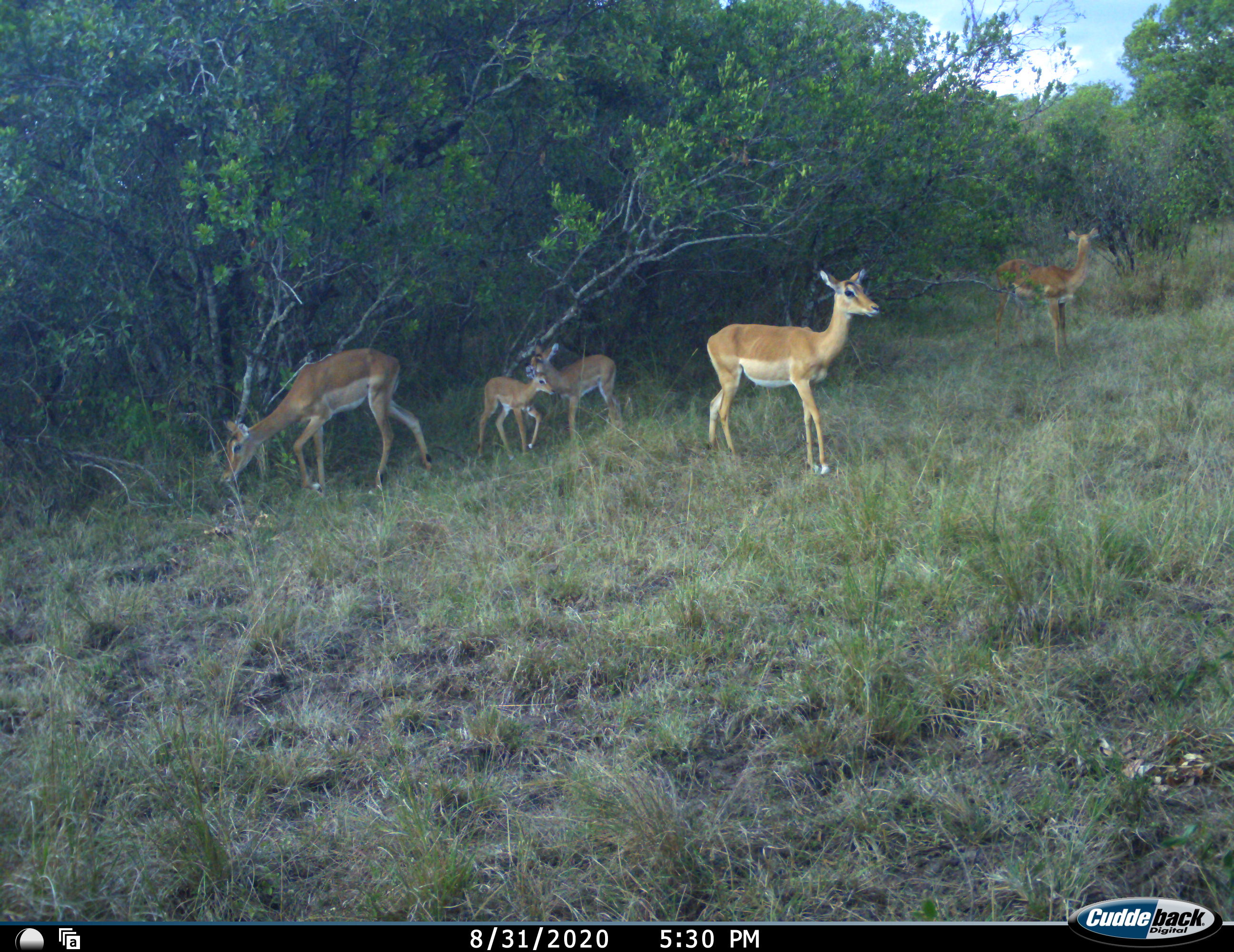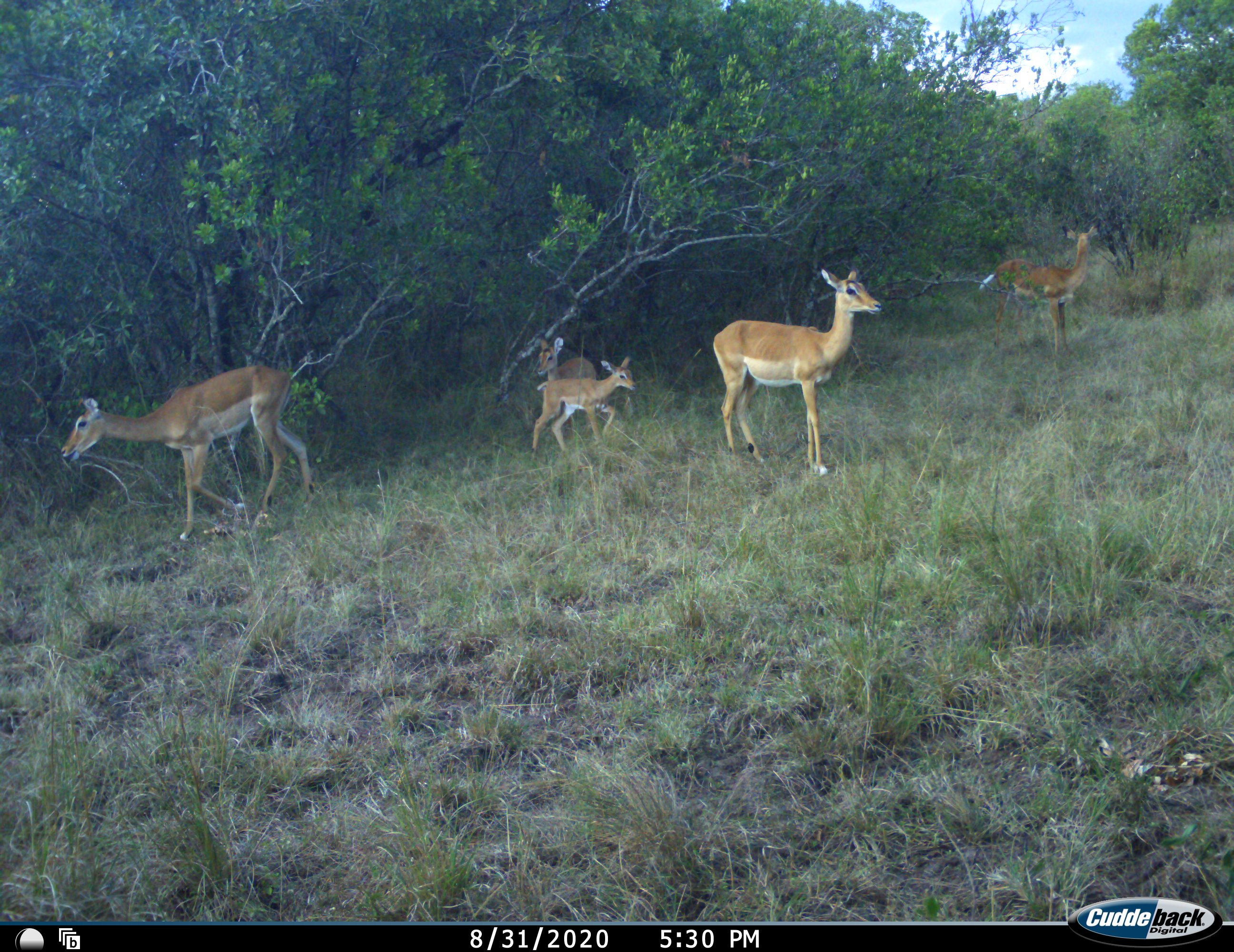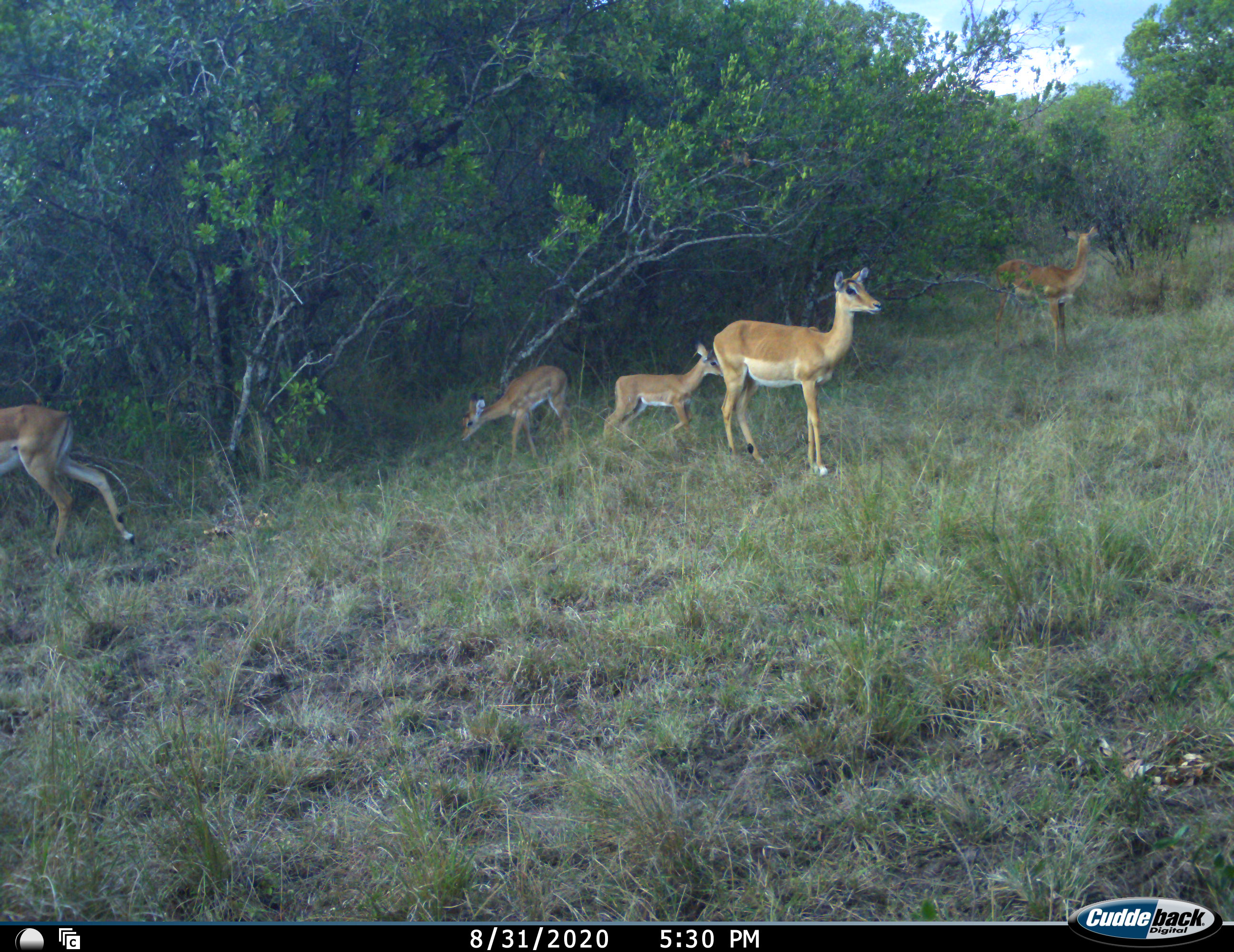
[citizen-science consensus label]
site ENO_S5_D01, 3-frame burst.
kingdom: Animalia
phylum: Chordata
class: Mammalia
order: Artiodactyla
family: Bovidae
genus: Aepyceros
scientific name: Aepyceros melampus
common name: impala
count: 5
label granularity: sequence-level